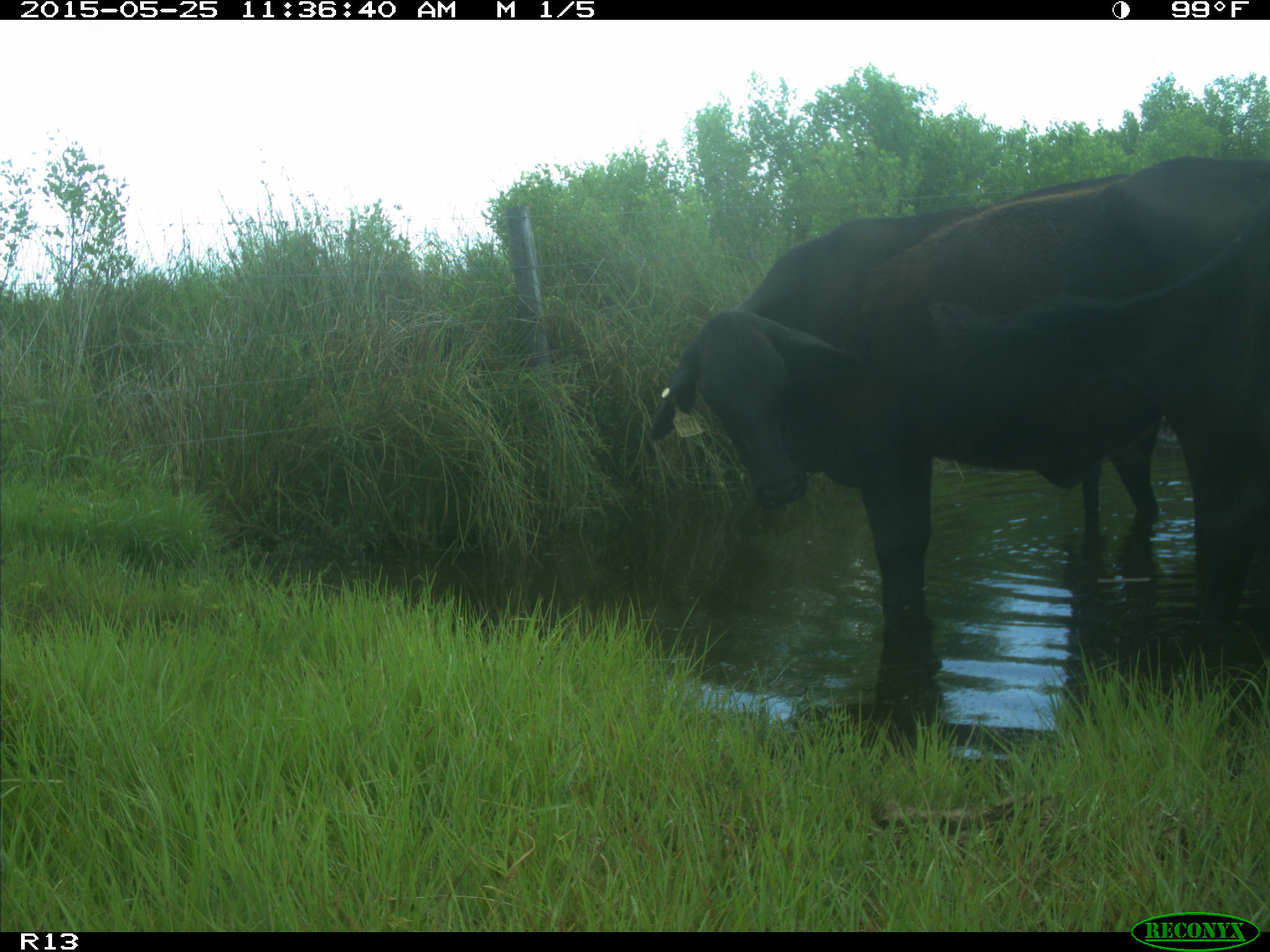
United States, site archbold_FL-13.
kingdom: Animalia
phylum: Chordata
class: Mammalia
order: Artiodactyla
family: Bovidae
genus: Bos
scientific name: Bos taurus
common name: domestic cow